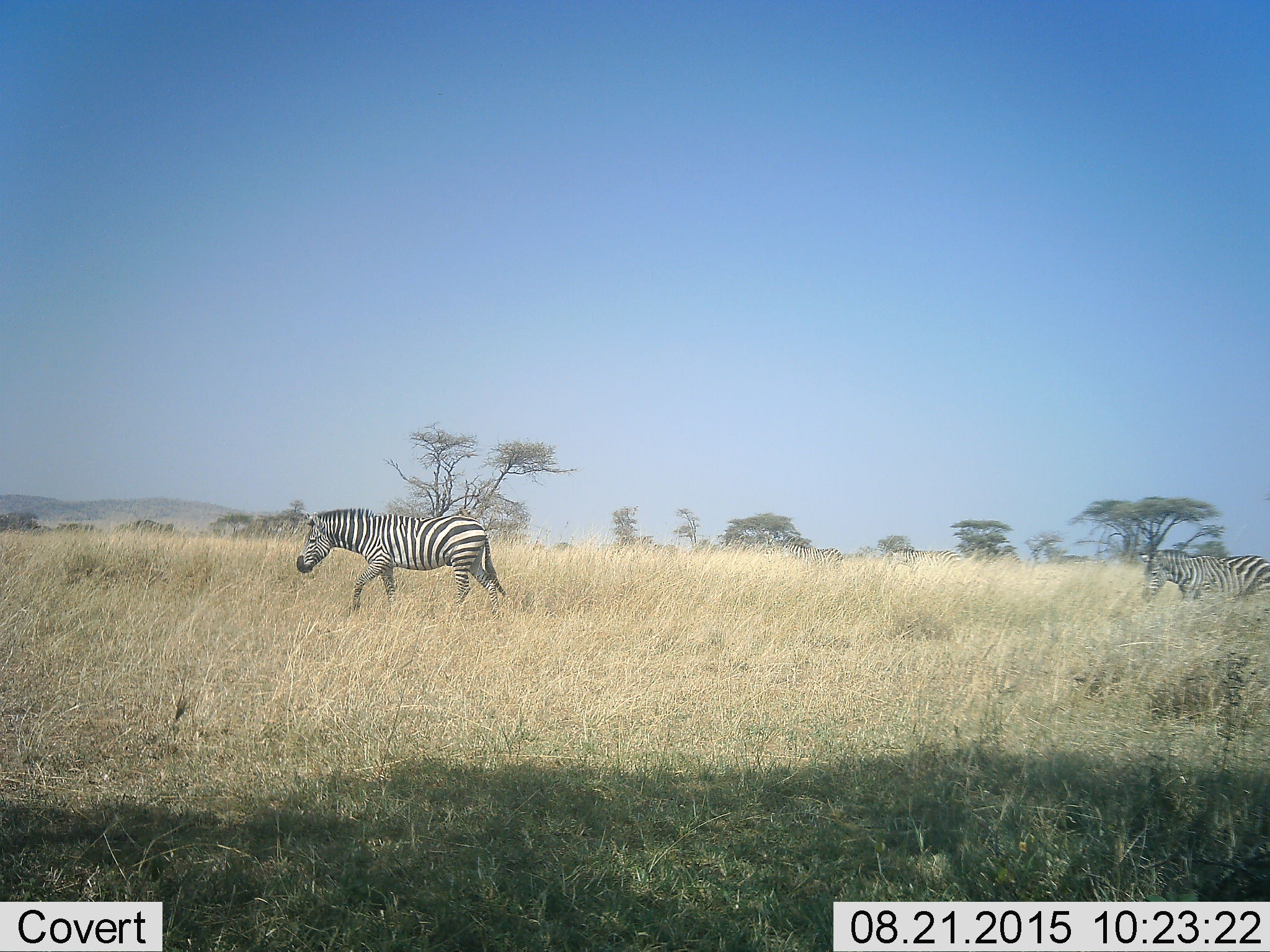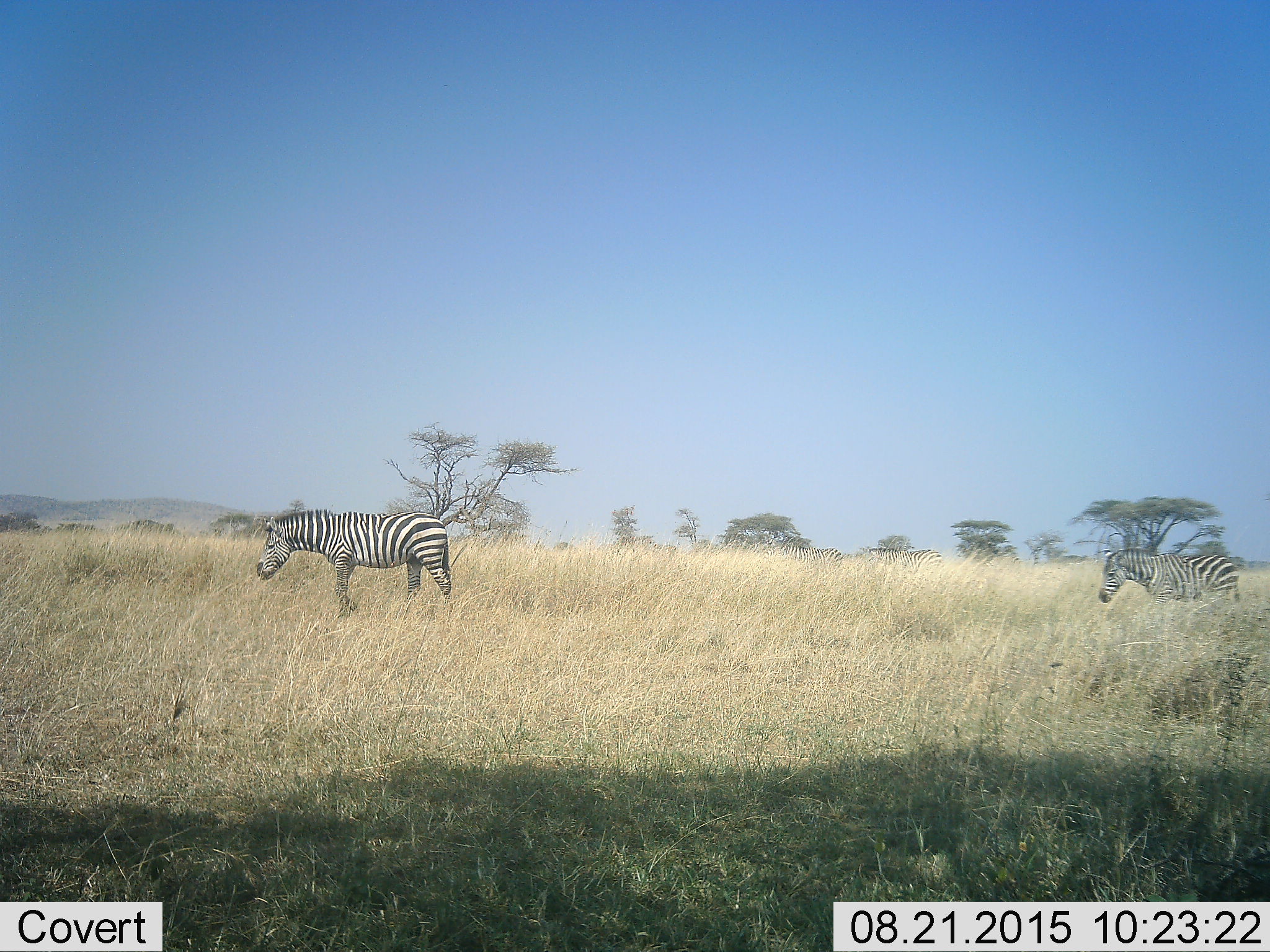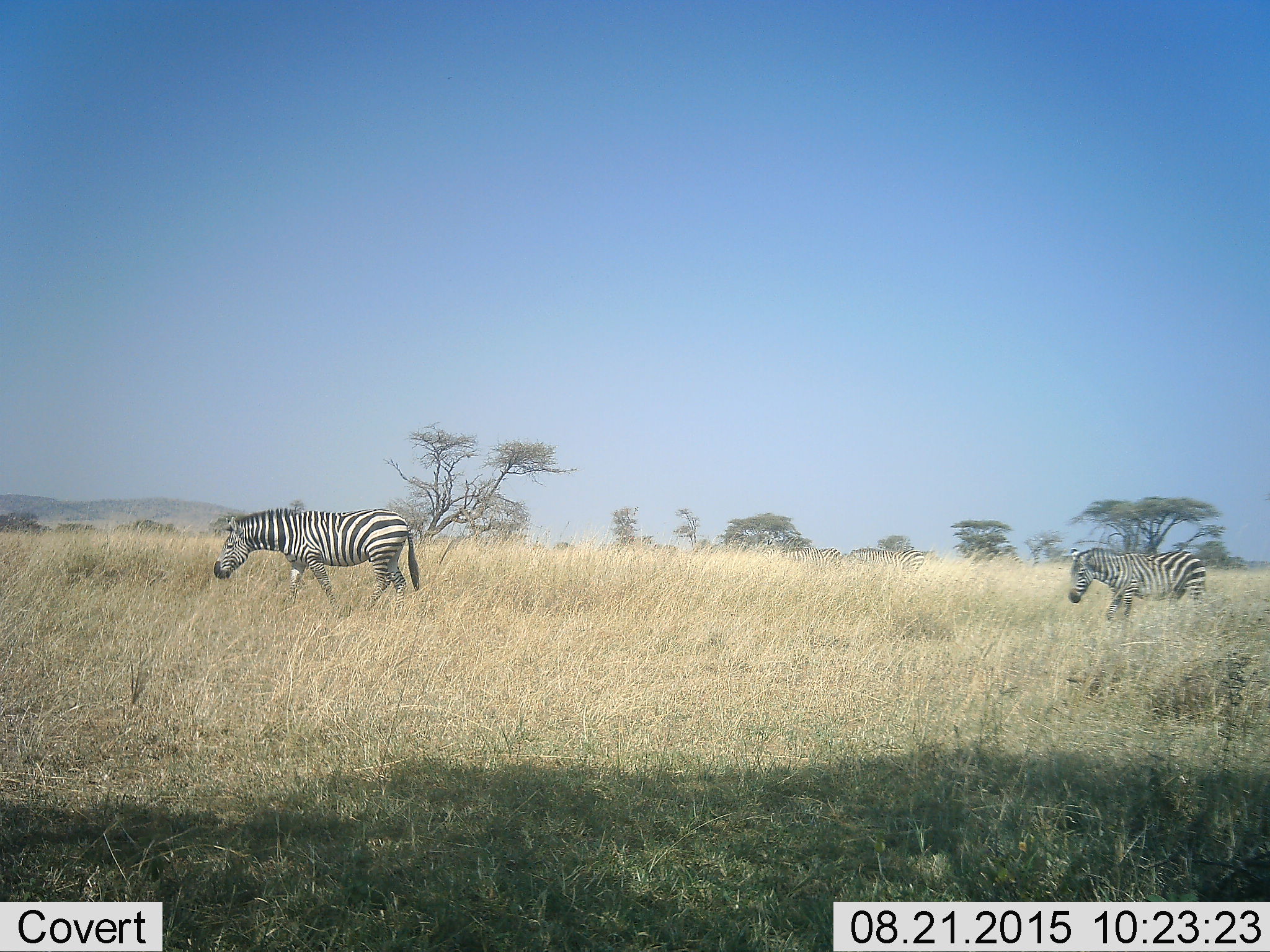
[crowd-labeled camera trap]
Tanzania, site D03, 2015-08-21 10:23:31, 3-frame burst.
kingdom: Animalia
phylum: Chordata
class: Mammalia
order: Perissodactyla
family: Equidae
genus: Equus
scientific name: Equus quagga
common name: plains zebra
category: zebra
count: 4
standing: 24%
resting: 0%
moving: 94%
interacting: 0%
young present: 6%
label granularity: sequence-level